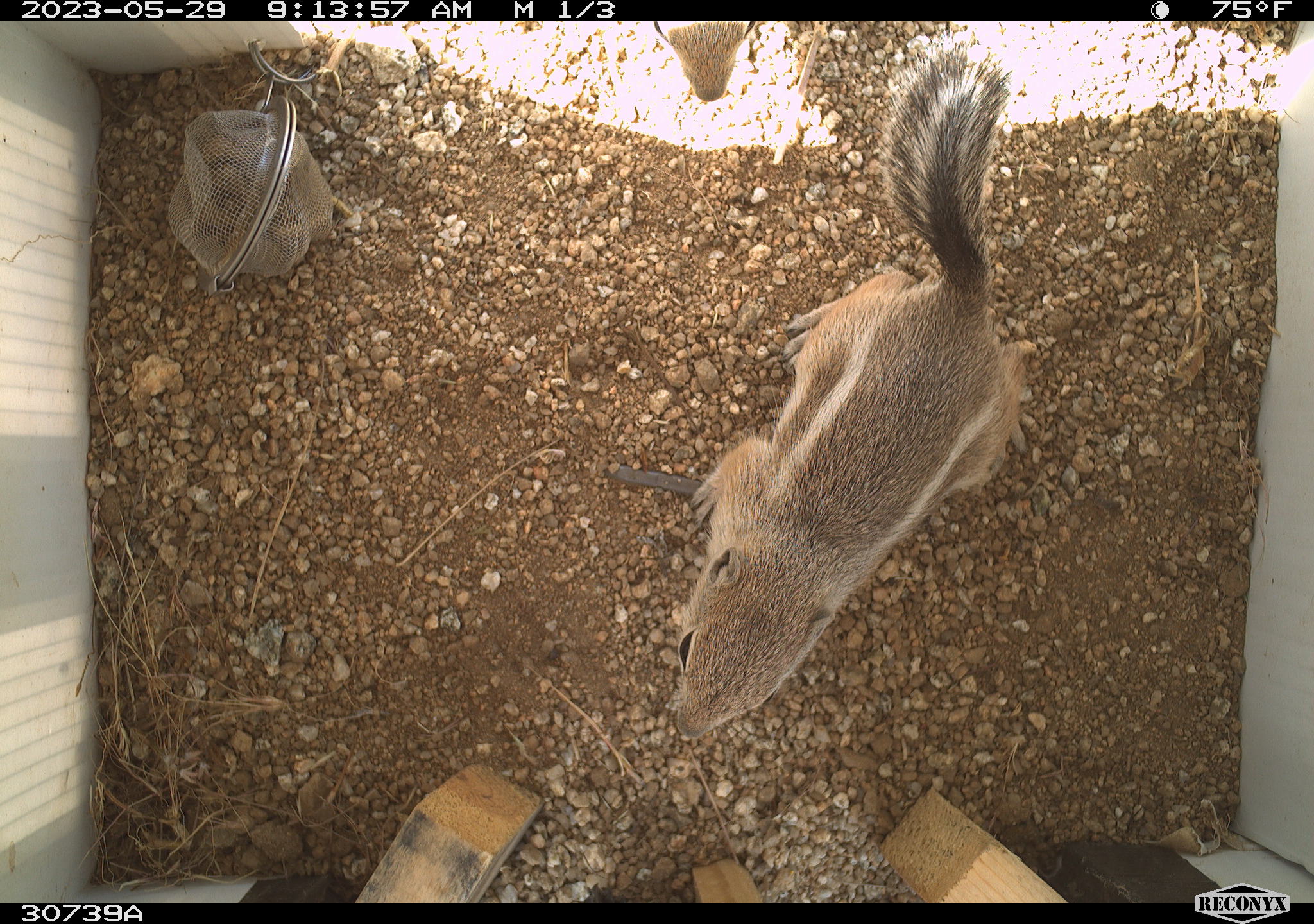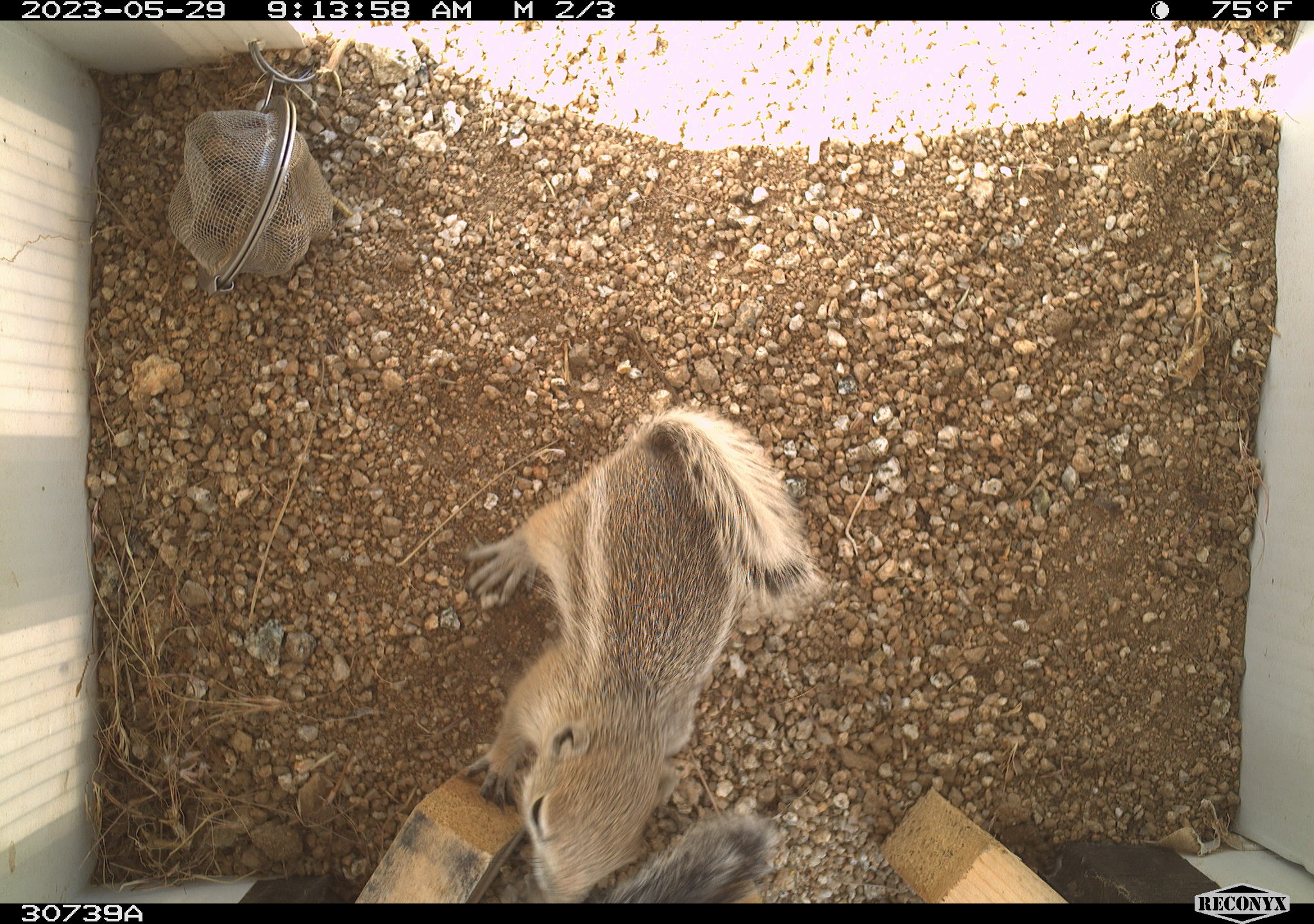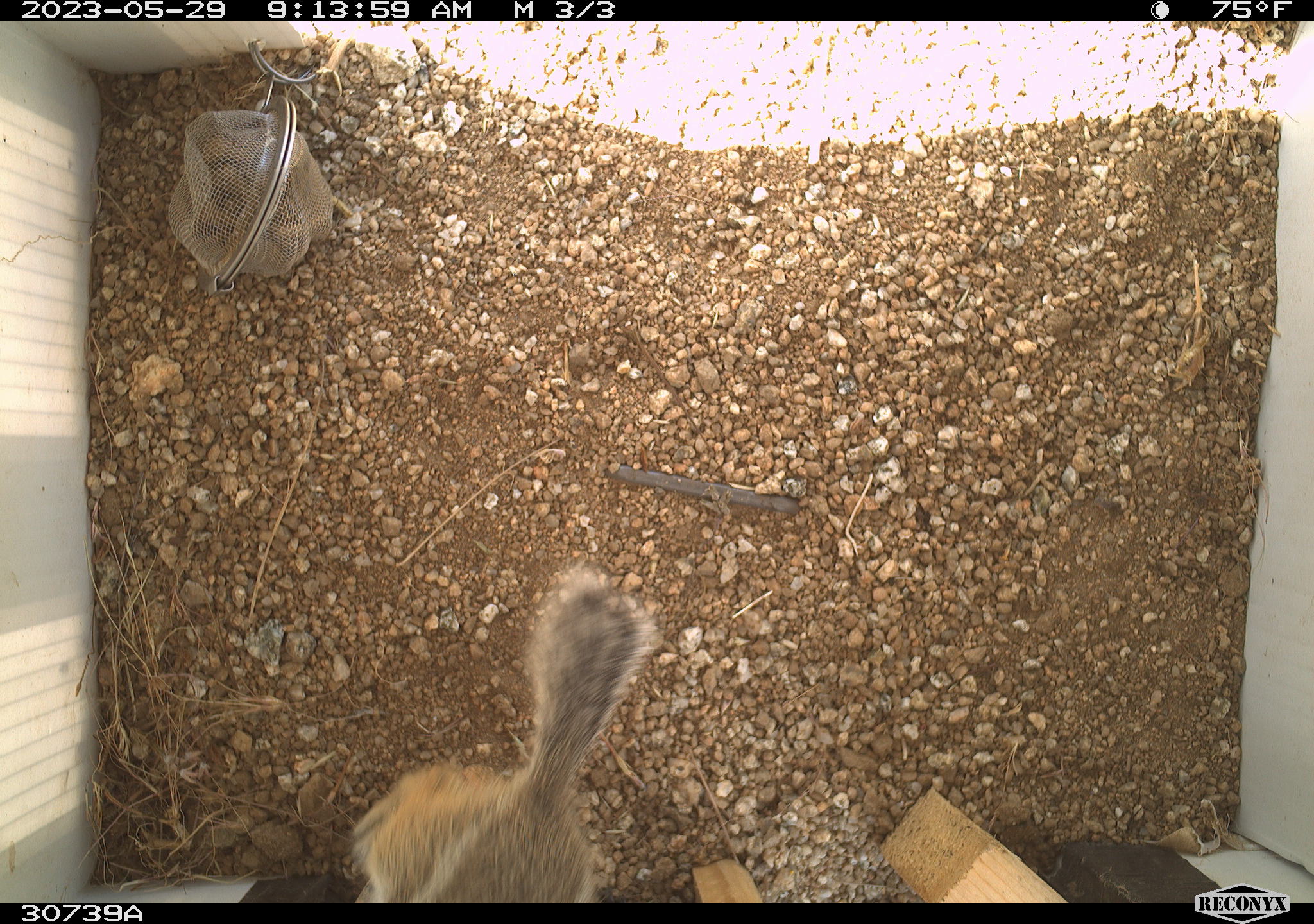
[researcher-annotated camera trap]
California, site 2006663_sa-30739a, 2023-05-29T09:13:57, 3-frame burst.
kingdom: Animalia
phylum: Chordata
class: Mammalia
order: Rodentia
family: Sciuridae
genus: Ammospermophilus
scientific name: Ammospermophilus leucurus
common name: white-tailed antelope squirrel